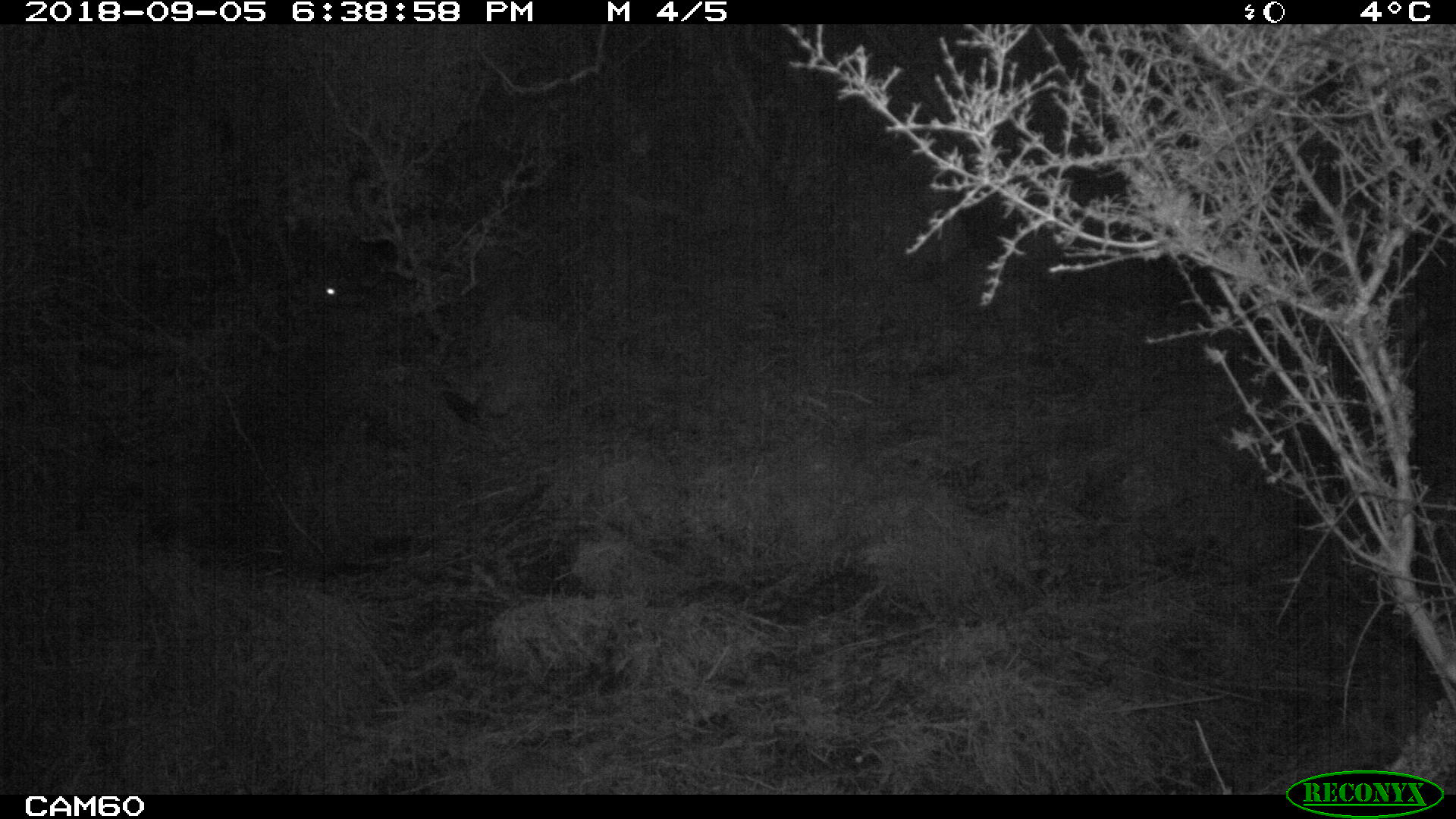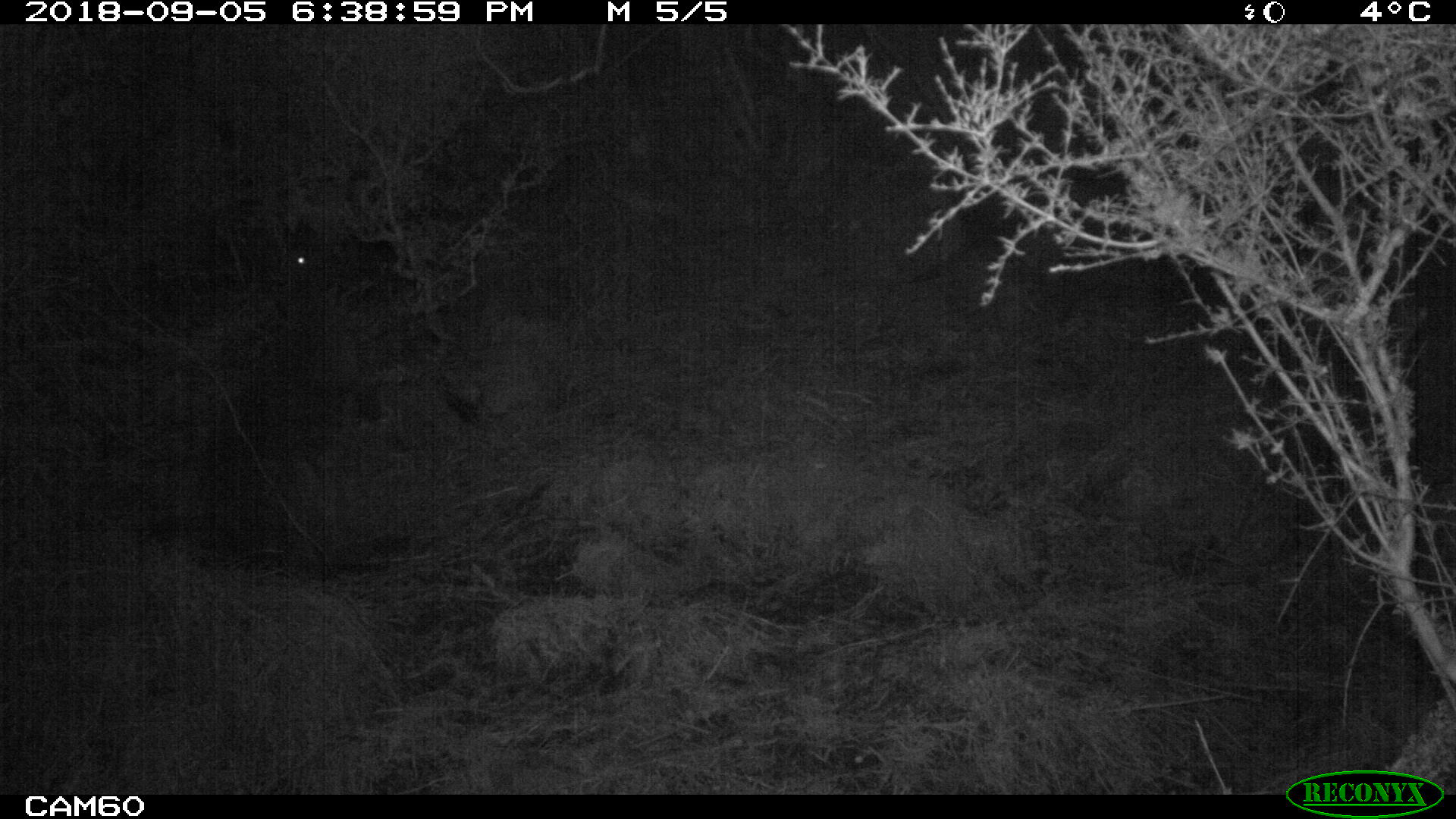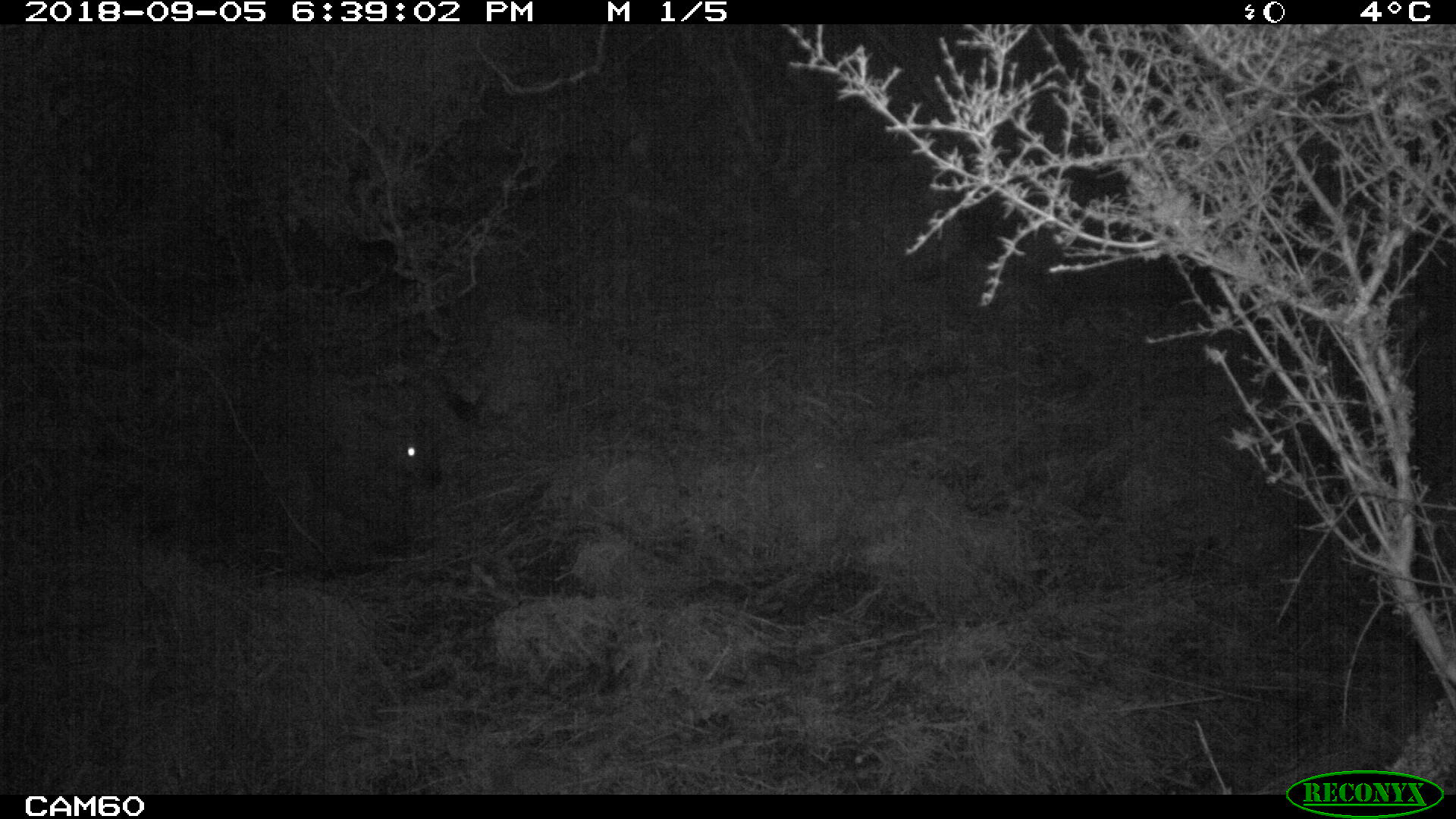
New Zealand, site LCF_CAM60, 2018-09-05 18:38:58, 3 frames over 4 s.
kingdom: Animalia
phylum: Chordata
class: Mammalia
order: Diprotodontia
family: Macropodidae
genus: Notamacropus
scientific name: Notamacropus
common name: wallaby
Wallaby (Notamacropus).